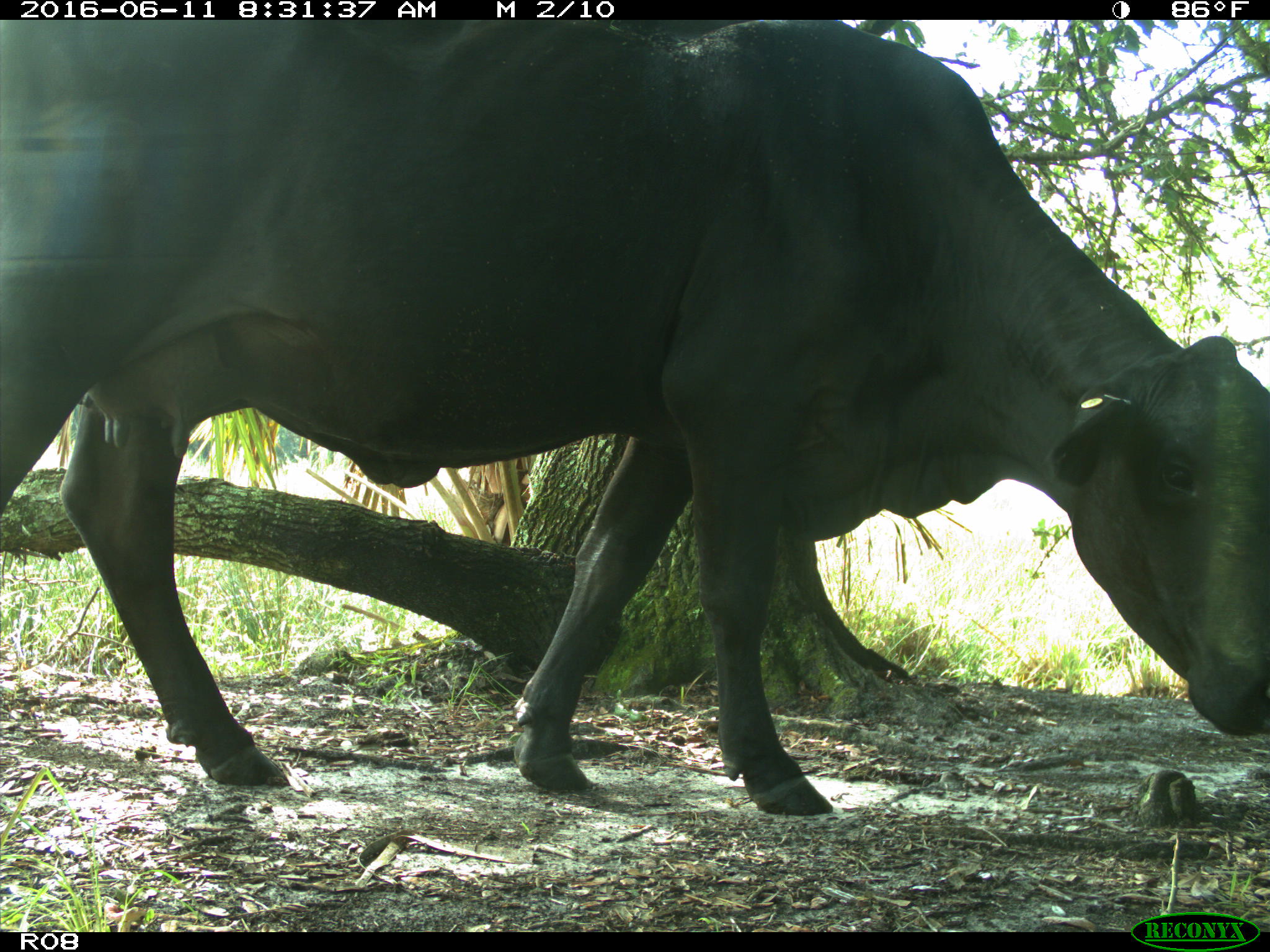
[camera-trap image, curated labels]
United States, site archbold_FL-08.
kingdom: Animalia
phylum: Chordata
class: Mammalia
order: Artiodactyla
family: Bovidae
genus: Bos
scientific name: Bos taurus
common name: domestic cow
Bos taurus (domestic cow).